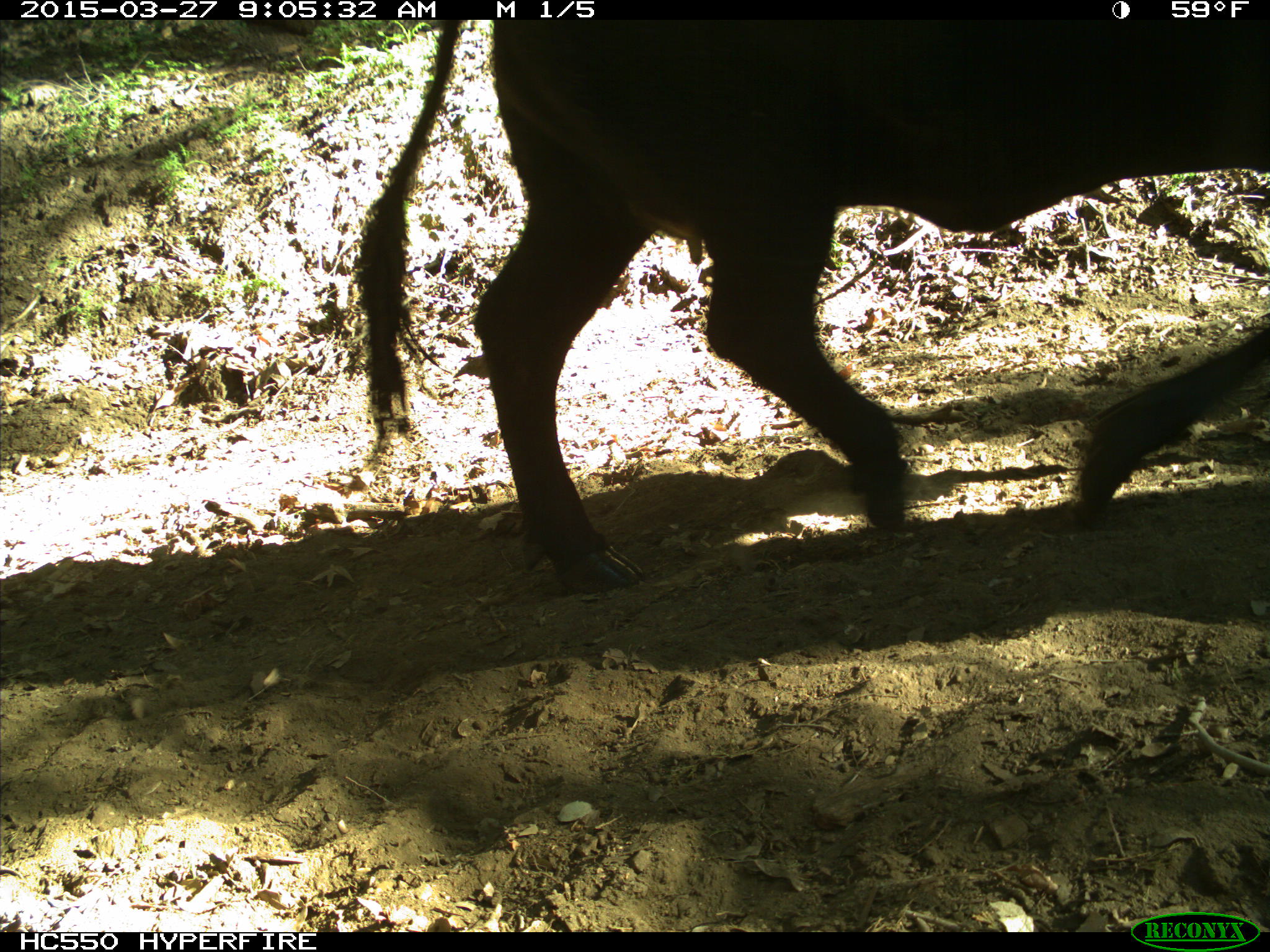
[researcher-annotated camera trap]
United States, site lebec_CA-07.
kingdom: Animalia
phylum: Chordata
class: Mammalia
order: Artiodactyla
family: Bovidae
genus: Bos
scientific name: Bos taurus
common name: domestic cow